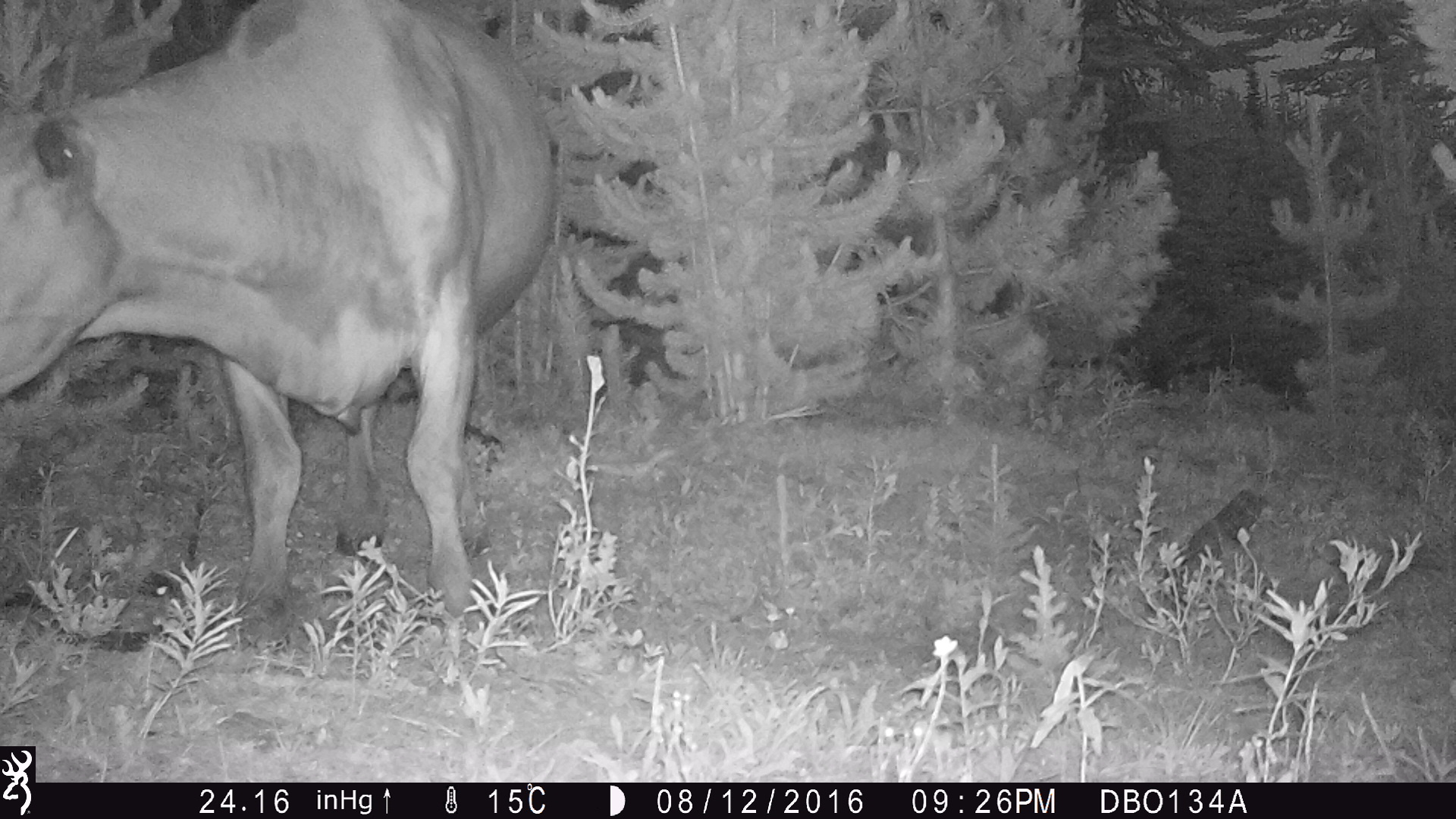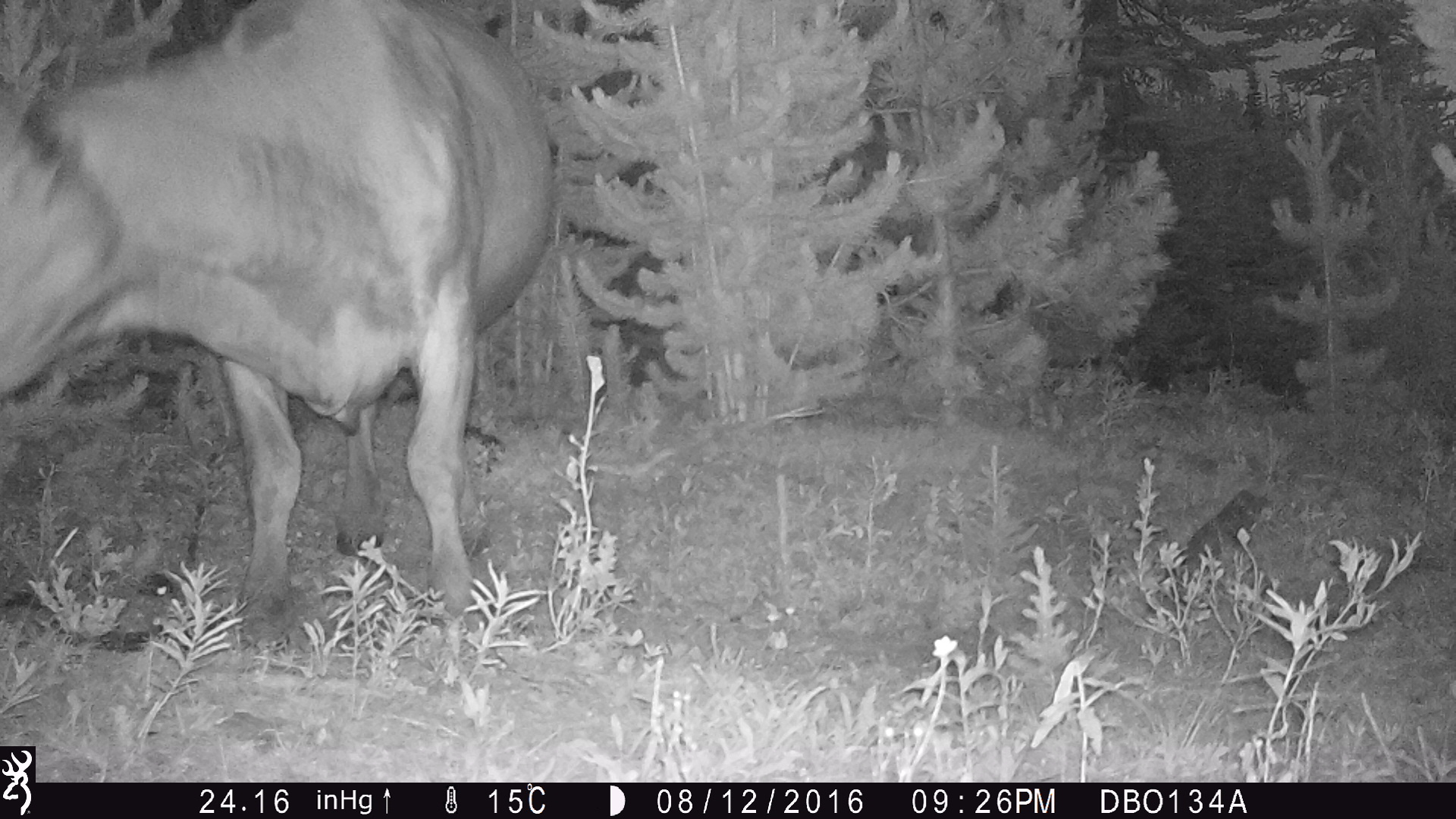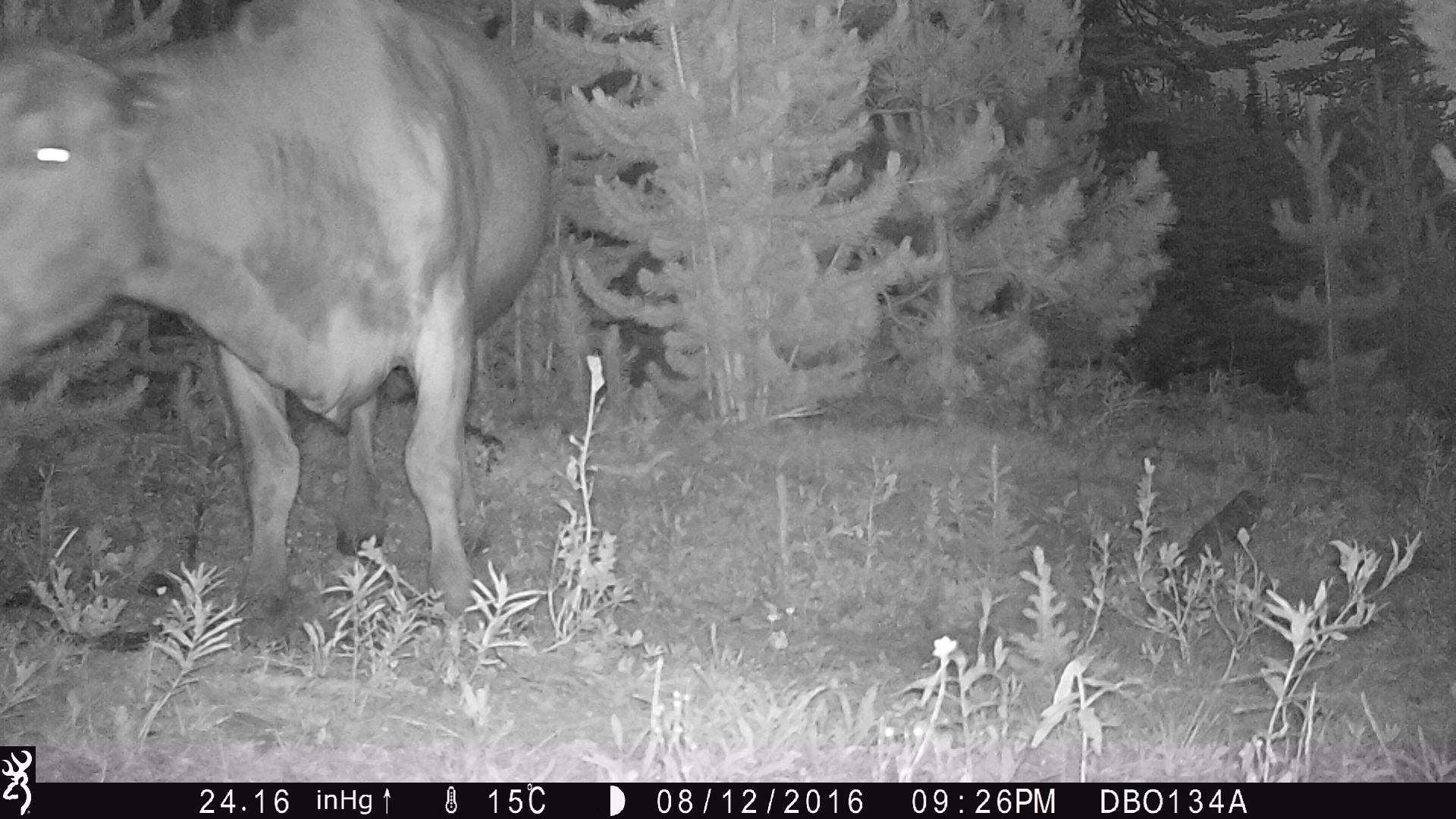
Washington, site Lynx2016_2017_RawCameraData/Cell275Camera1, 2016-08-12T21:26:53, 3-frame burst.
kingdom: Animalia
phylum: Chordata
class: Mammalia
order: Artiodactyla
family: Bovidae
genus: Bos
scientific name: Bos taurus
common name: domestic cattle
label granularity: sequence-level